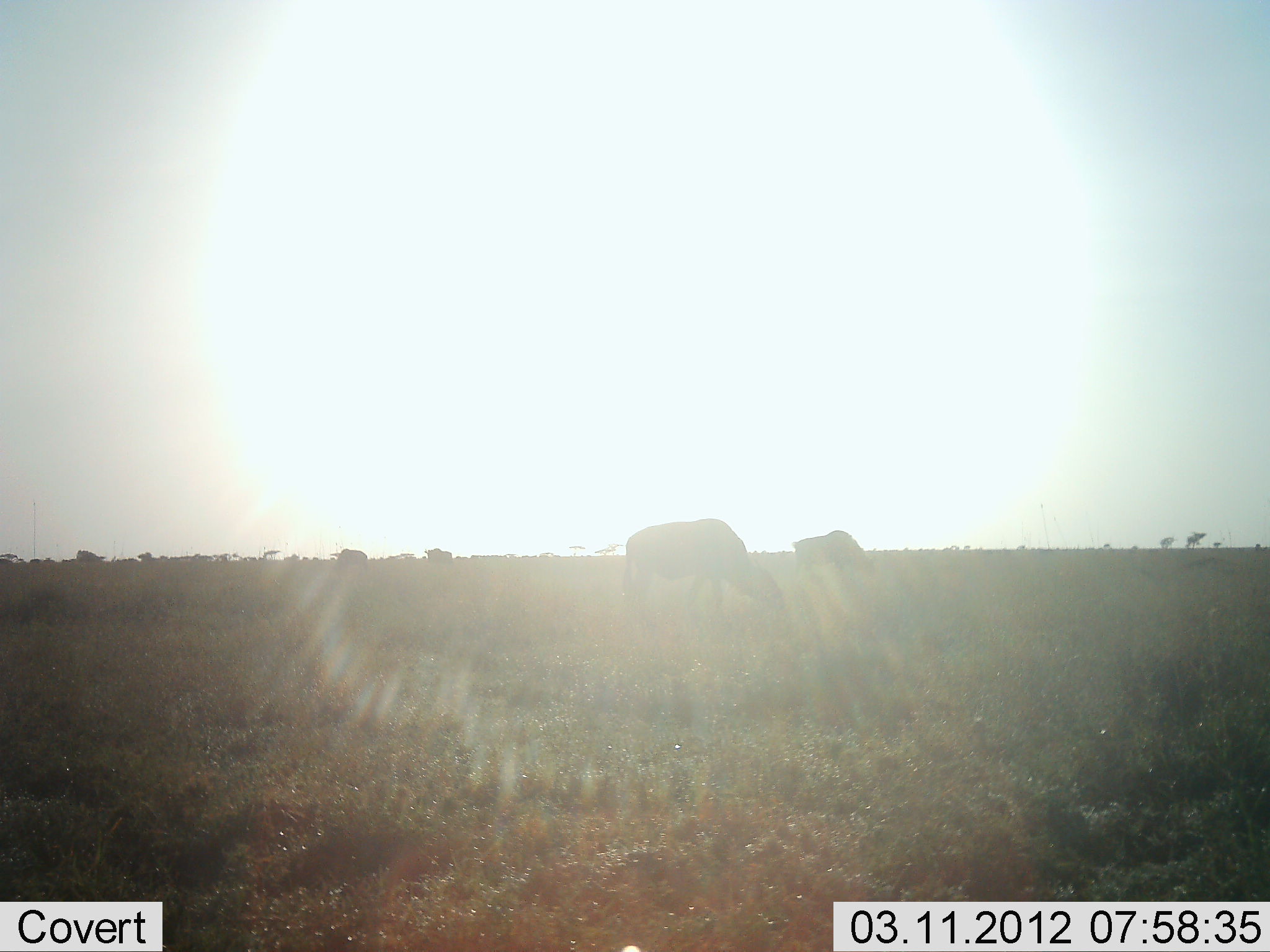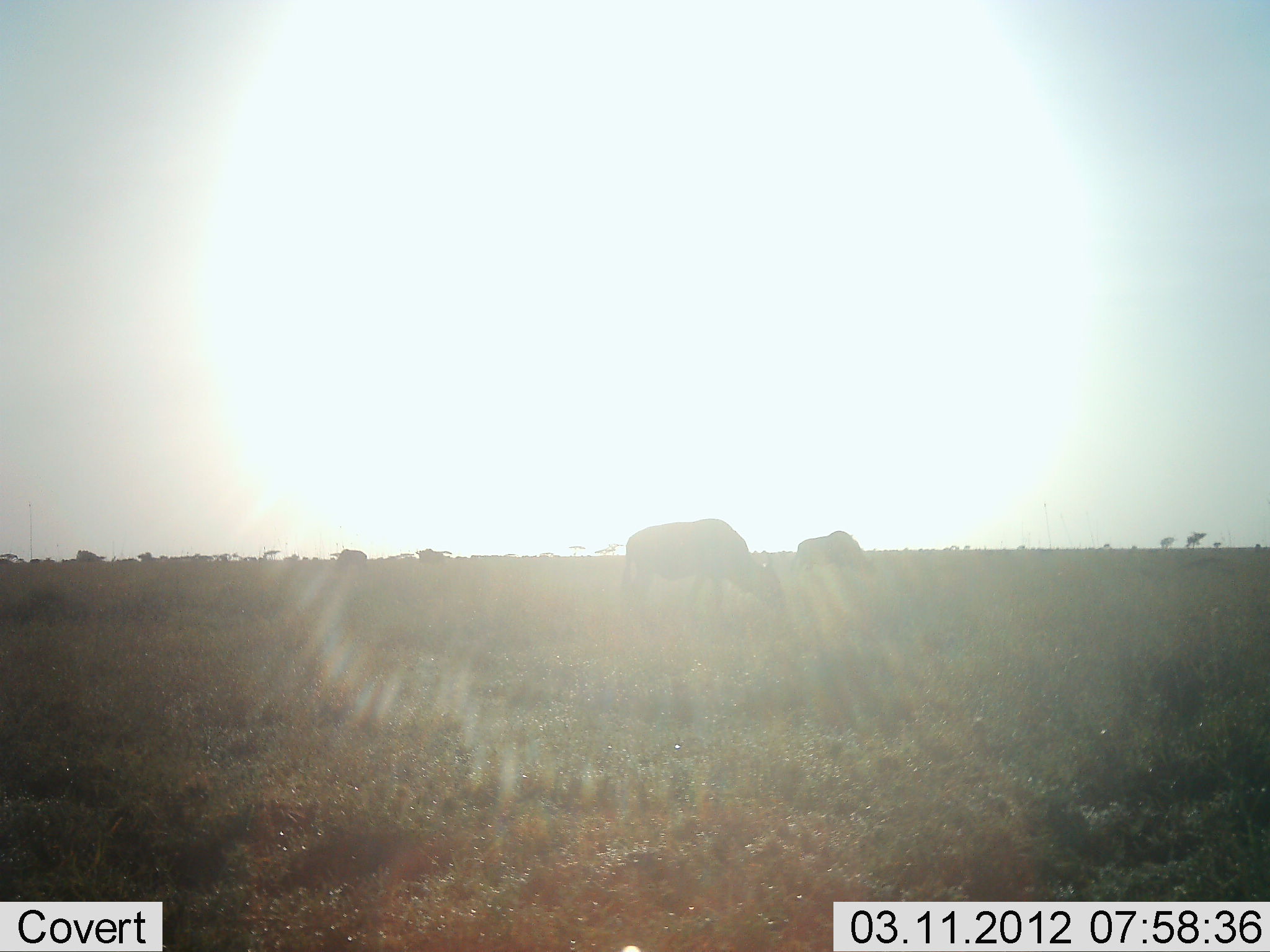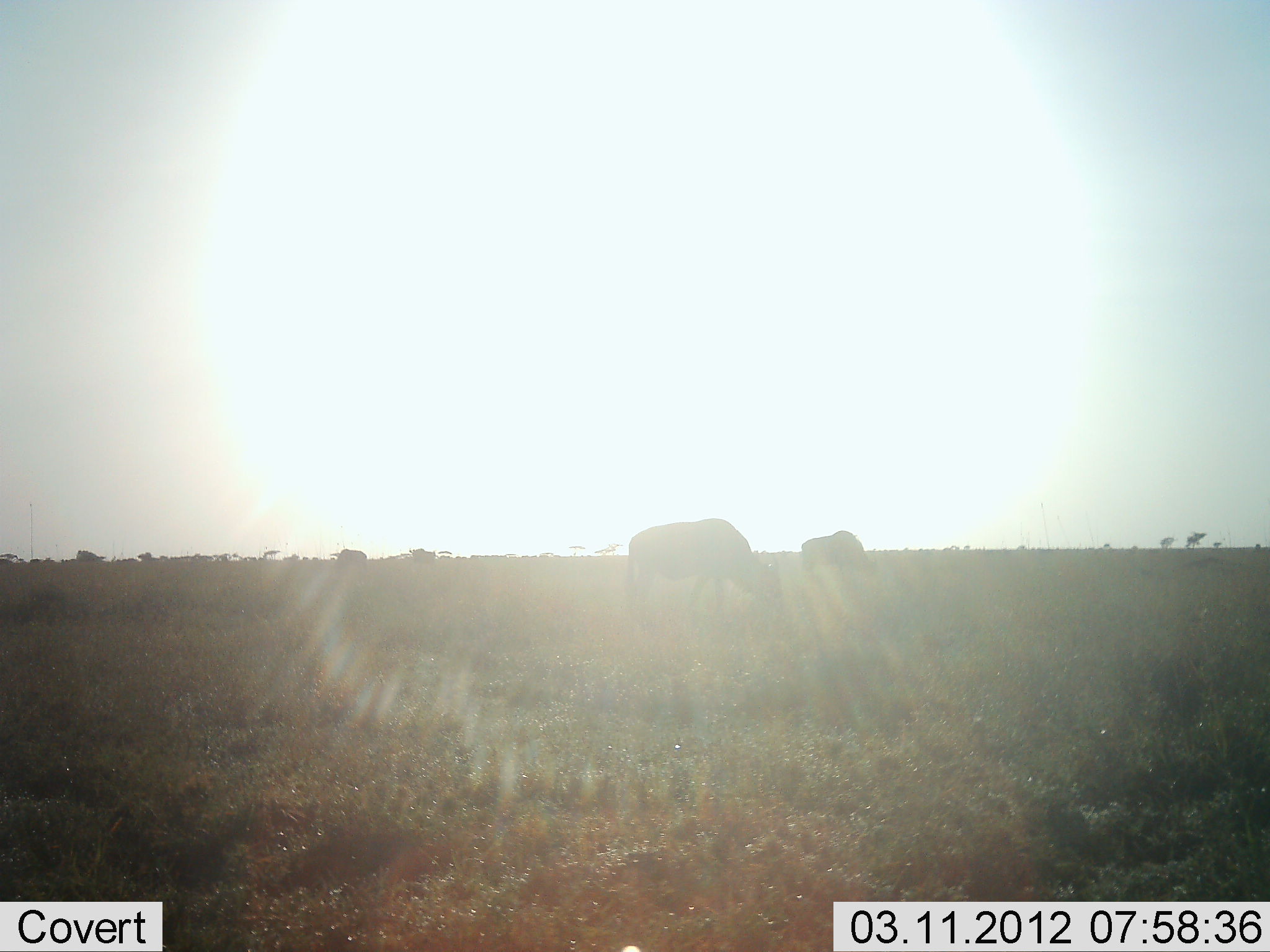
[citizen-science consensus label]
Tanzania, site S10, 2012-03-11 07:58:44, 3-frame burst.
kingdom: Animalia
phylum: Chordata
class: Mammalia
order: Artiodactyla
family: Bovidae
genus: Connochaetes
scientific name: Connochaetes taurinus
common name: blue wildebeest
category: wildebeest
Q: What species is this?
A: Wildebeest (blue wildebeest) (Connochaetes taurinus).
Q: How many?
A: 4.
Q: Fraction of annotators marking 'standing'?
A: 44%.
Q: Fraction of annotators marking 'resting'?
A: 0%.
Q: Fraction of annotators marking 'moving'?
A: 39%.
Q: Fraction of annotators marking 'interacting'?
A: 0%.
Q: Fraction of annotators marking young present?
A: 0%.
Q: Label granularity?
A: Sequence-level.